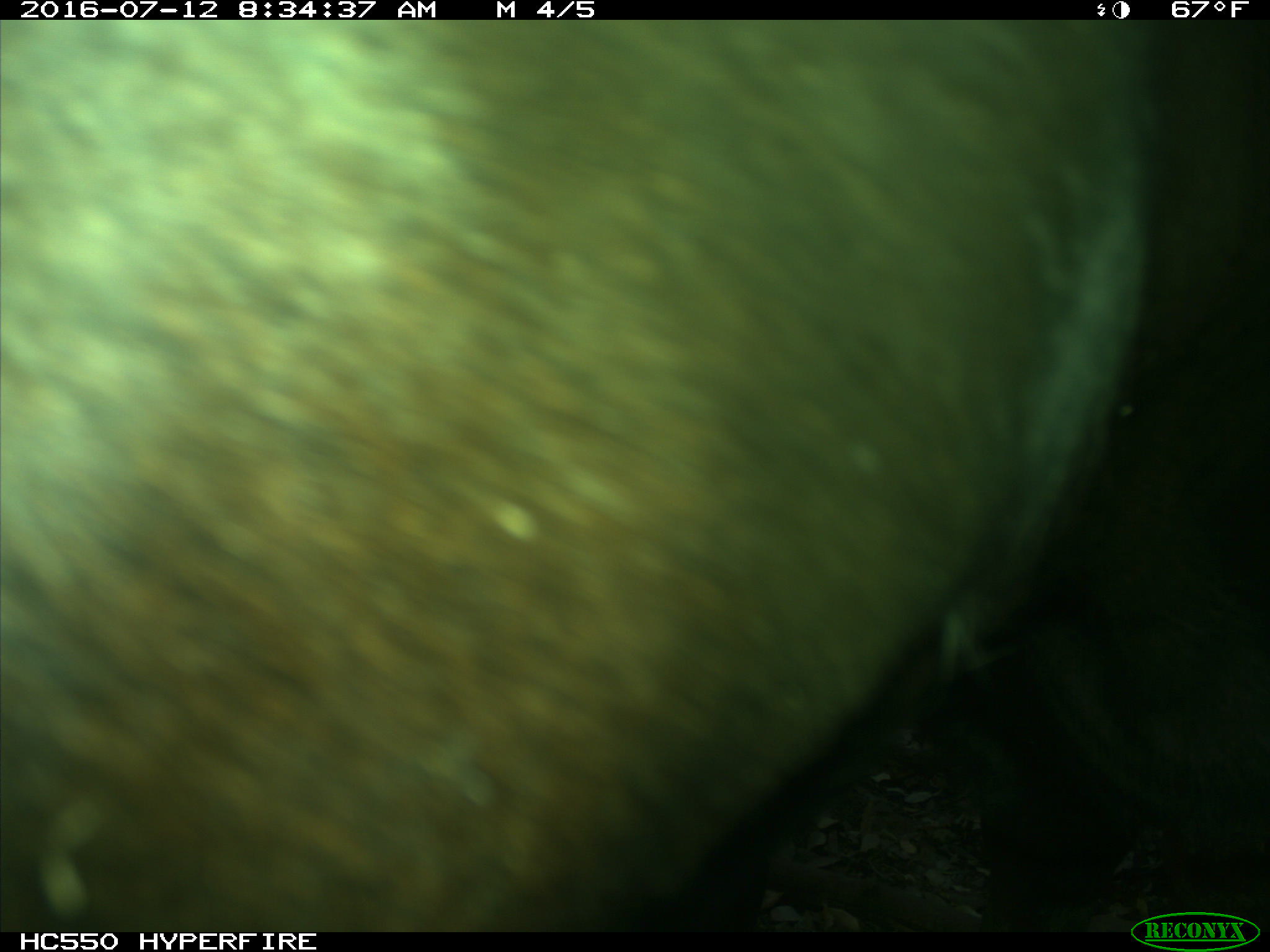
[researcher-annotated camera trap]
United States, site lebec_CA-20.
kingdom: Animalia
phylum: Chordata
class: Mammalia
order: Artiodactyla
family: Bovidae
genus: Bos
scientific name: Bos taurus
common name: domestic cow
Bos taurus (domestic cow).